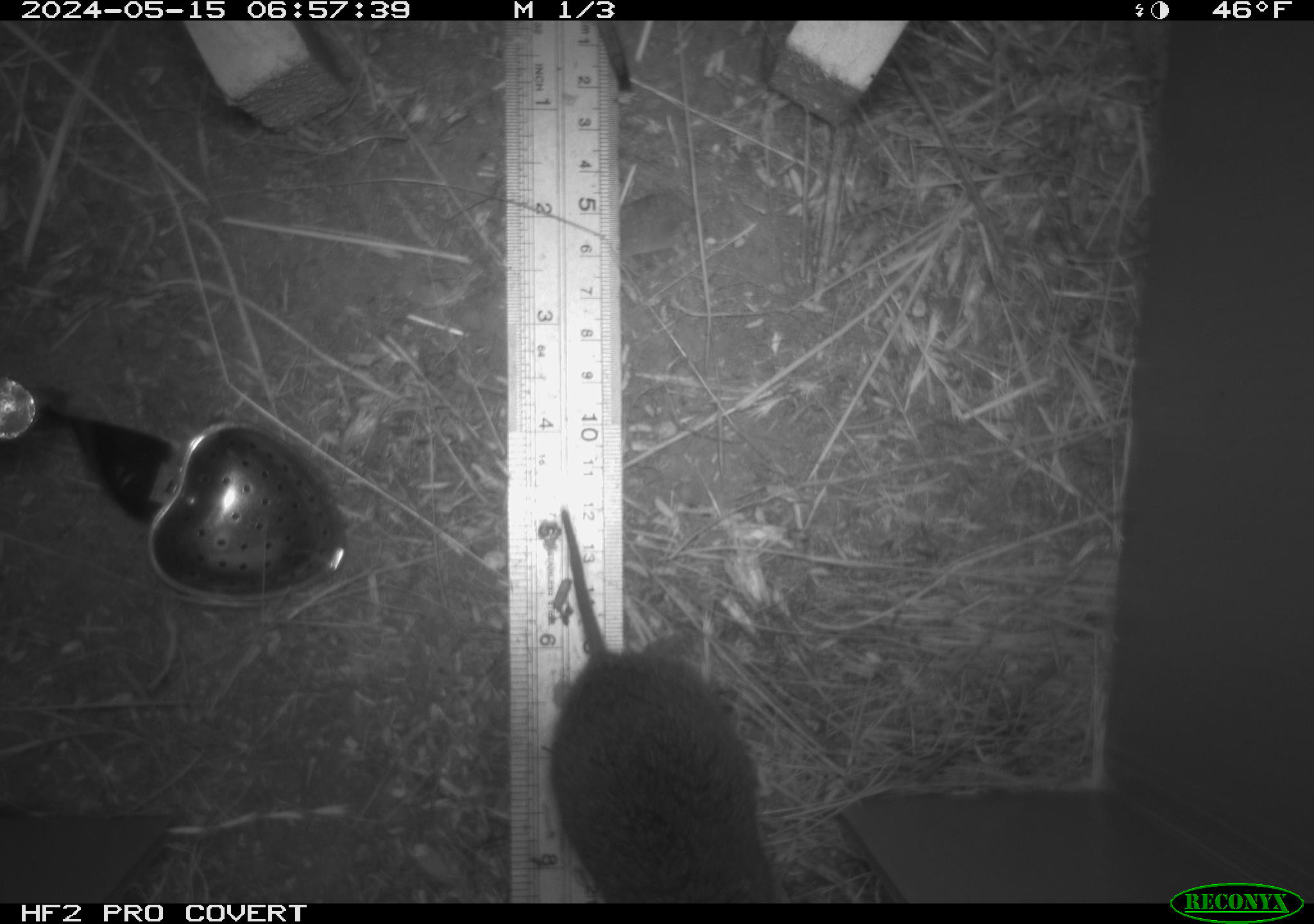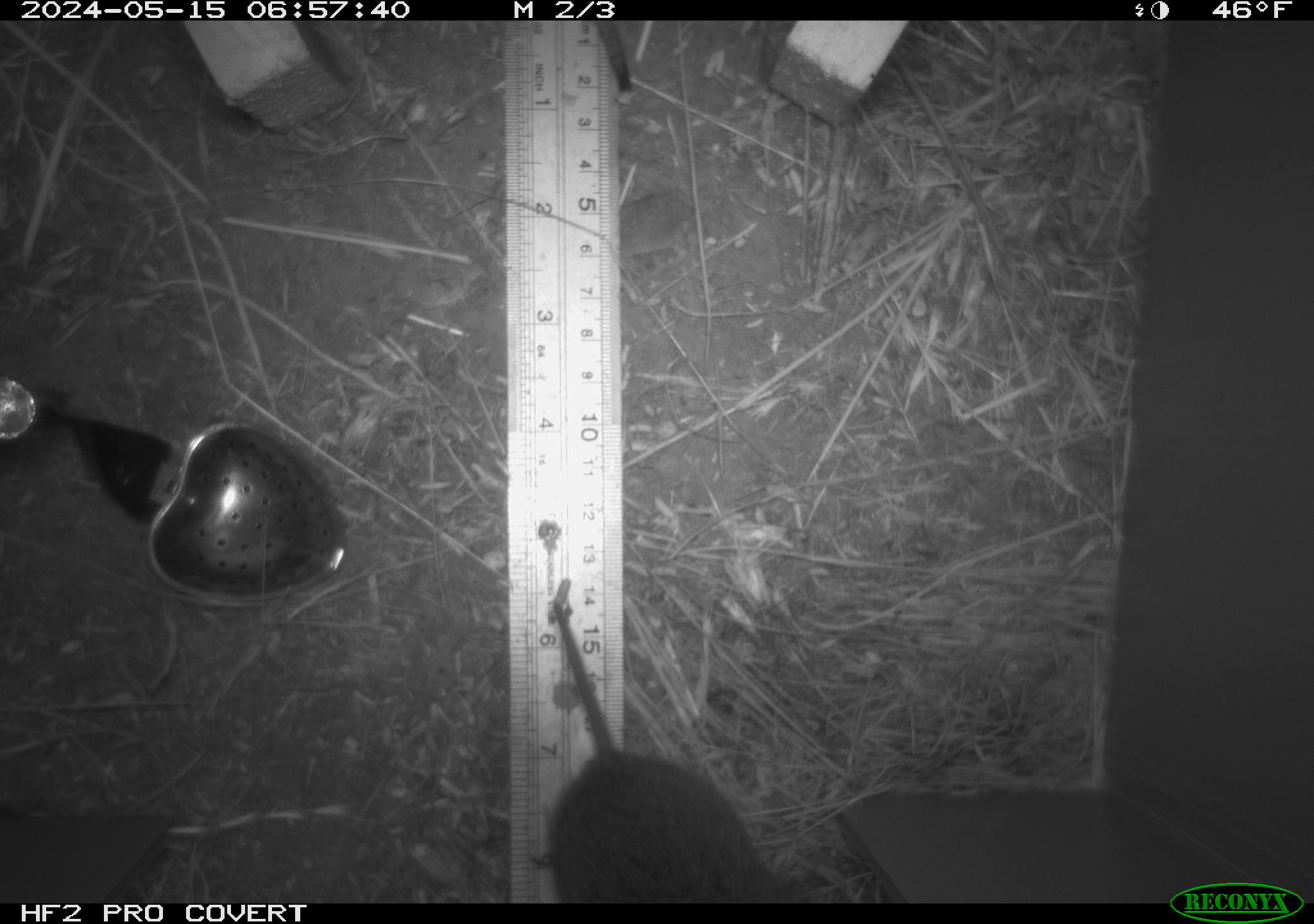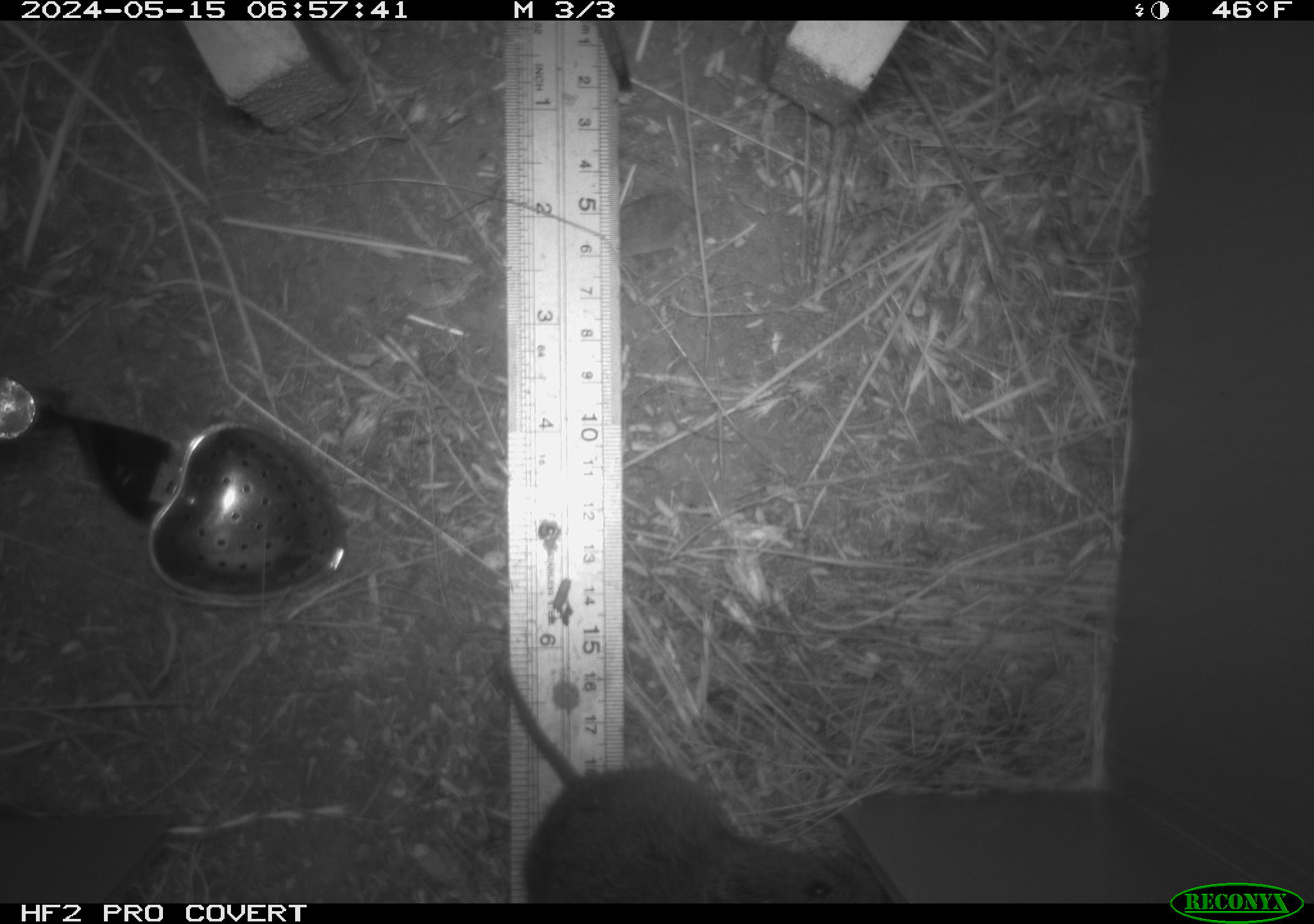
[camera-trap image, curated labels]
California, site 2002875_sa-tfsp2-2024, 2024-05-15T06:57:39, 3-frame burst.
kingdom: Animalia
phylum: Chordata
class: Mammalia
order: Rodentia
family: Cricetidae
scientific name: Arvicolinae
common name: voles, lemmings, and muskrats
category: arvicolinae subfamily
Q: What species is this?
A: Arvicolinae subfamily (voles, lemmings, and muskrats) (Arvicolinae).